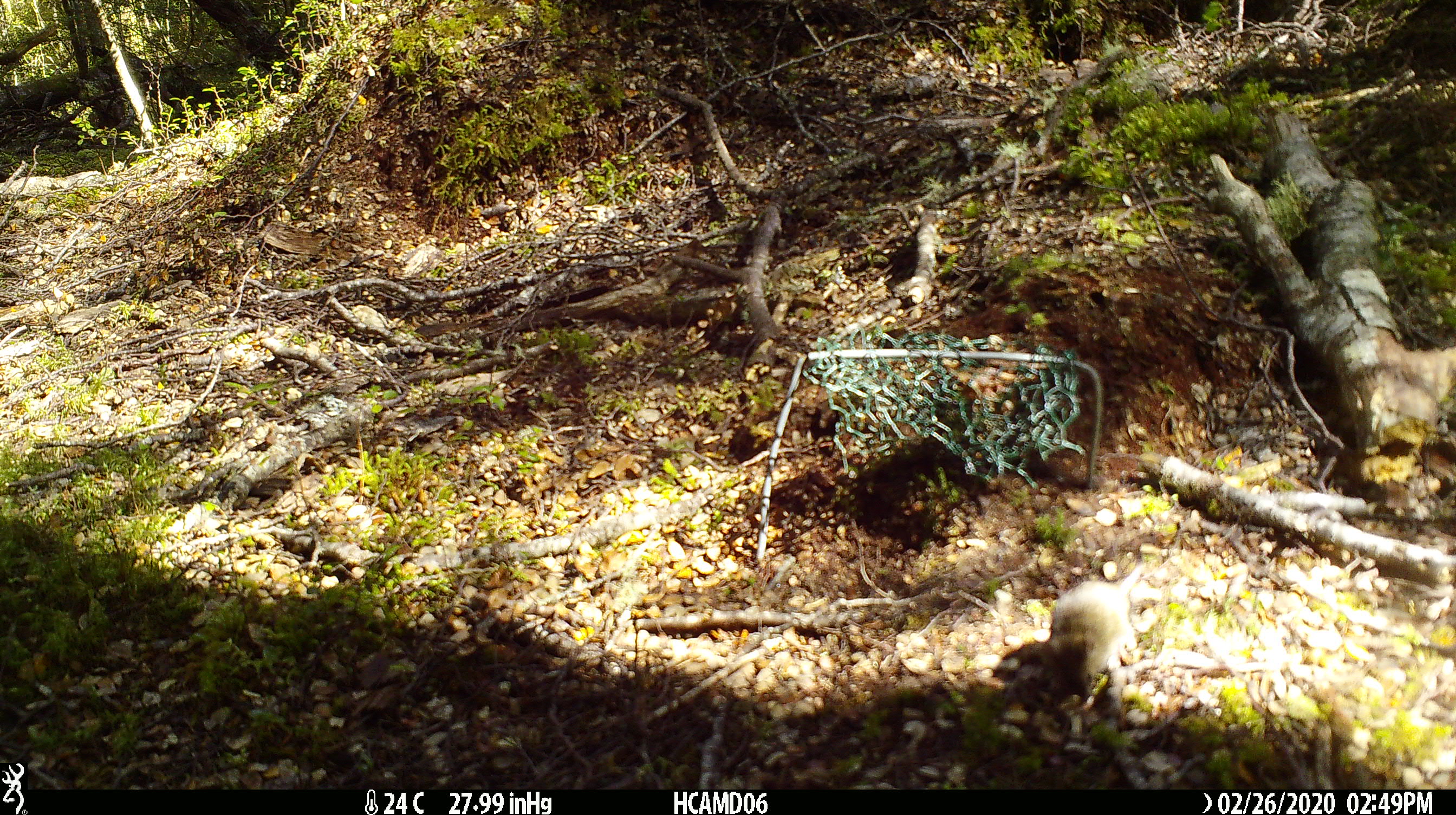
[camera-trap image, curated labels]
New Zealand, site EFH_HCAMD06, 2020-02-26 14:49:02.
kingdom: Animalia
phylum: Chordata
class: Mammalia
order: Rodentia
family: Muridae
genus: Mus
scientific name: Mus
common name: mouse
Mouse (Mus).